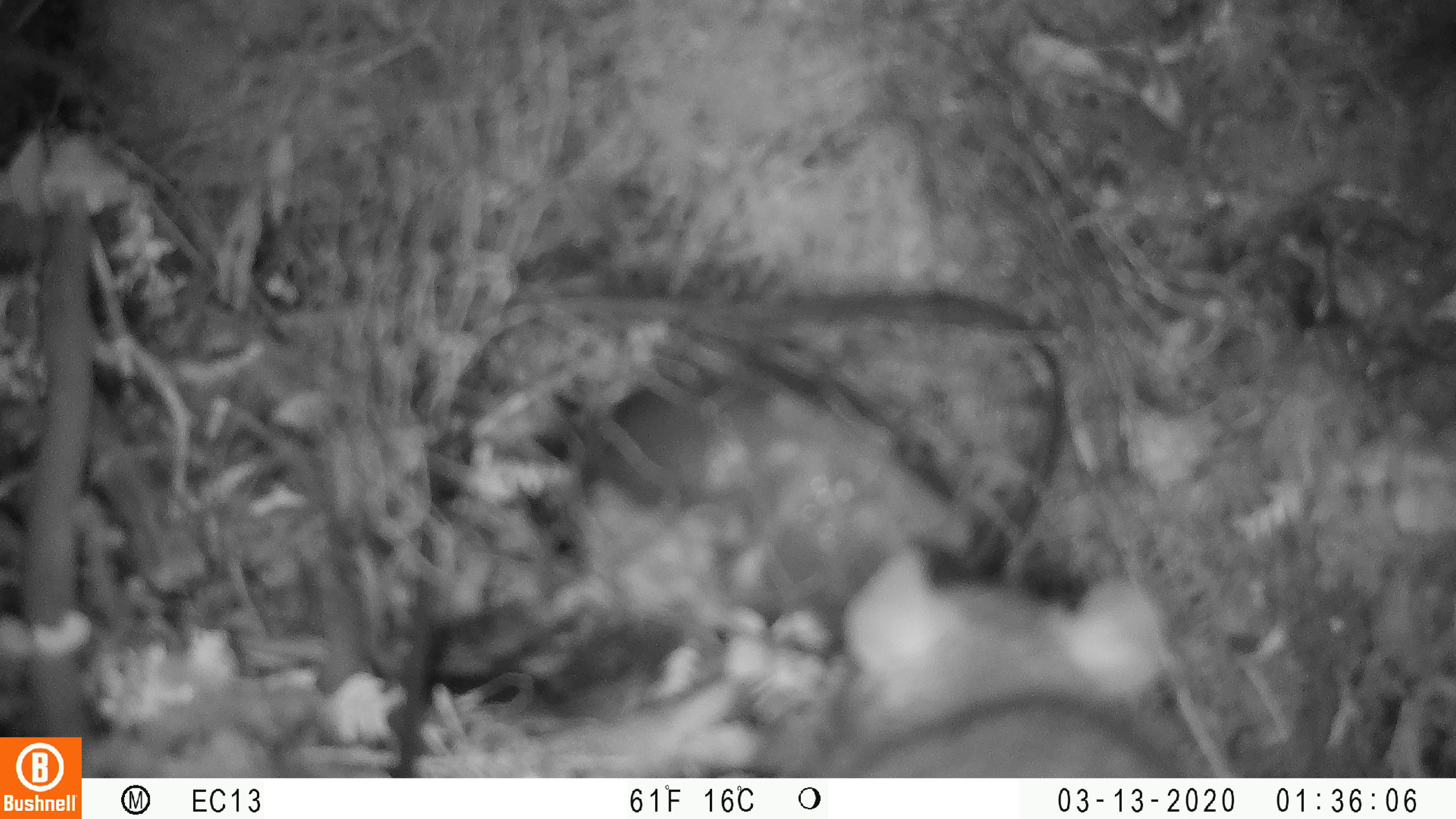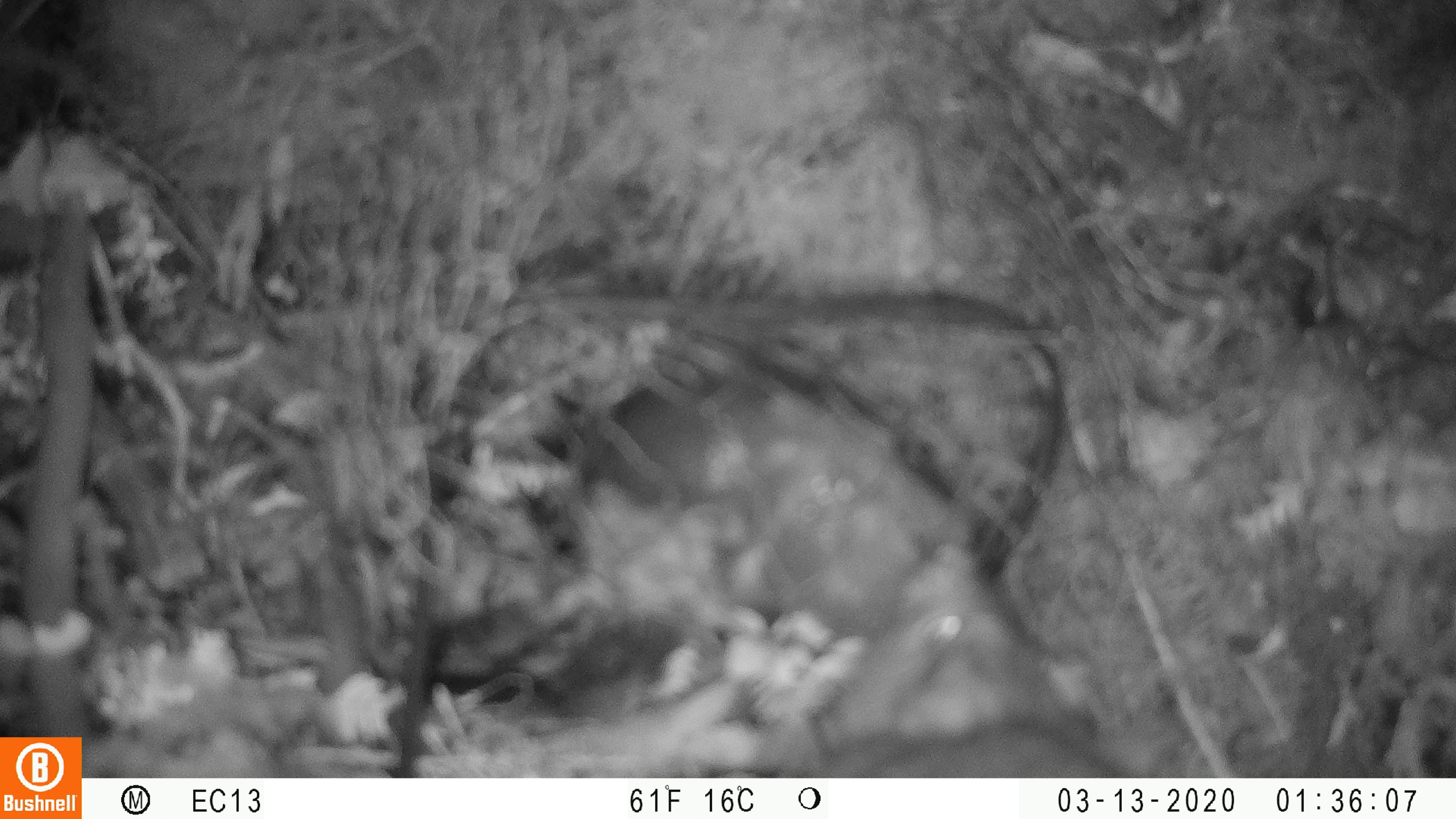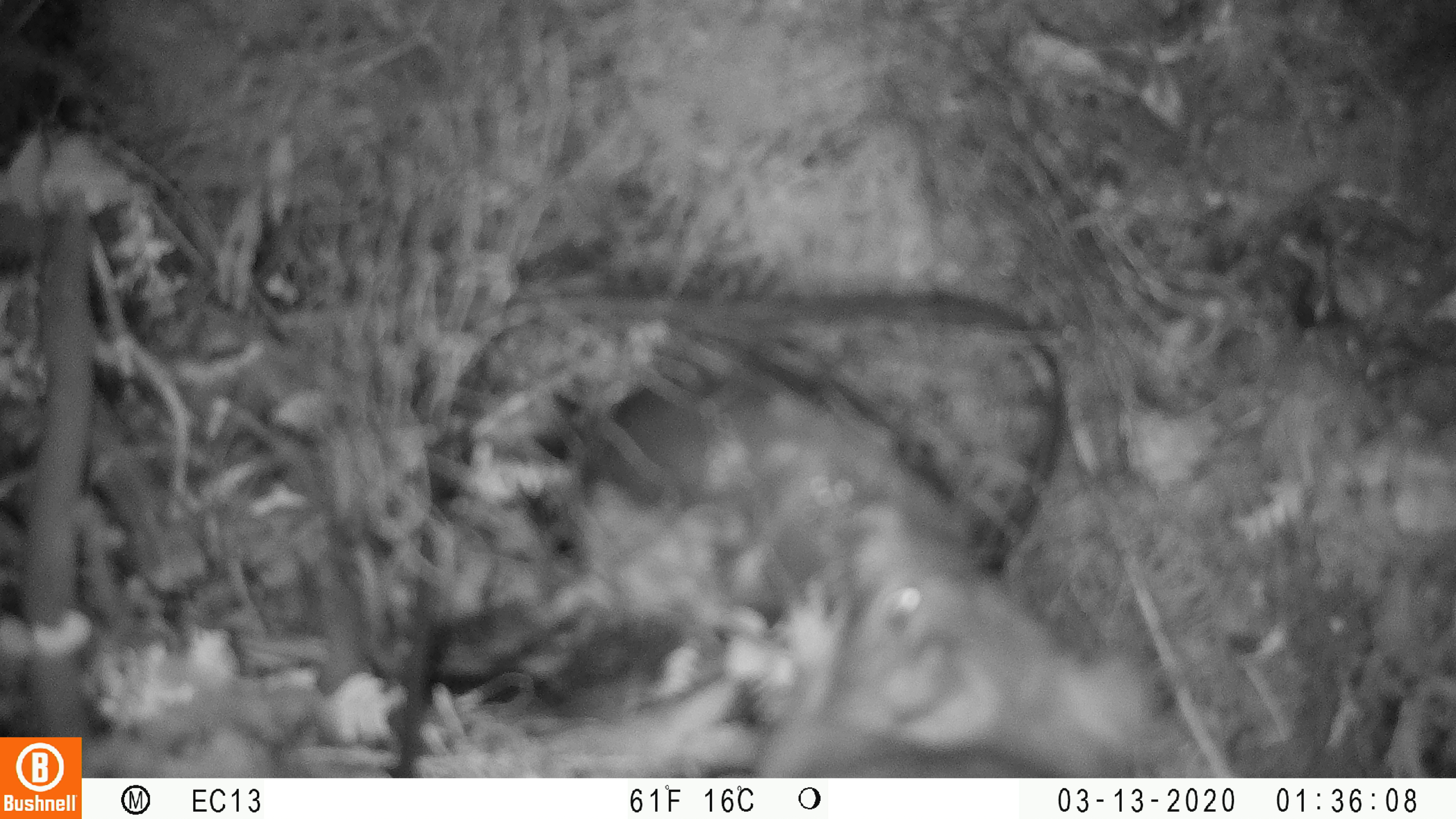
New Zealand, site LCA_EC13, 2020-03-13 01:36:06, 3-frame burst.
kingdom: Animalia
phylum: Chordata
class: Mammalia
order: Rodentia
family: Muridae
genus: Rattus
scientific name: Rattus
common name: rat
Rat (Rattus).